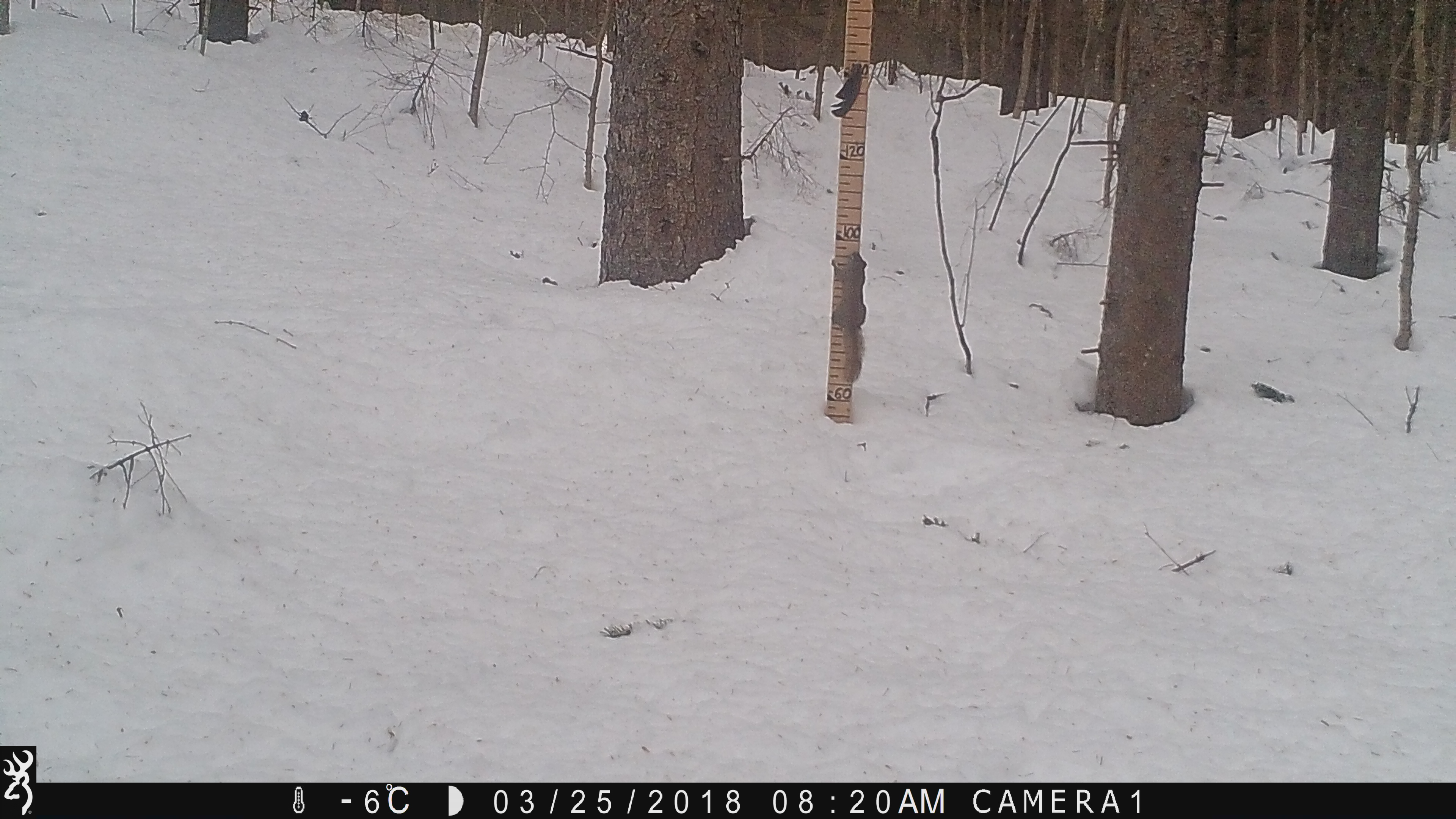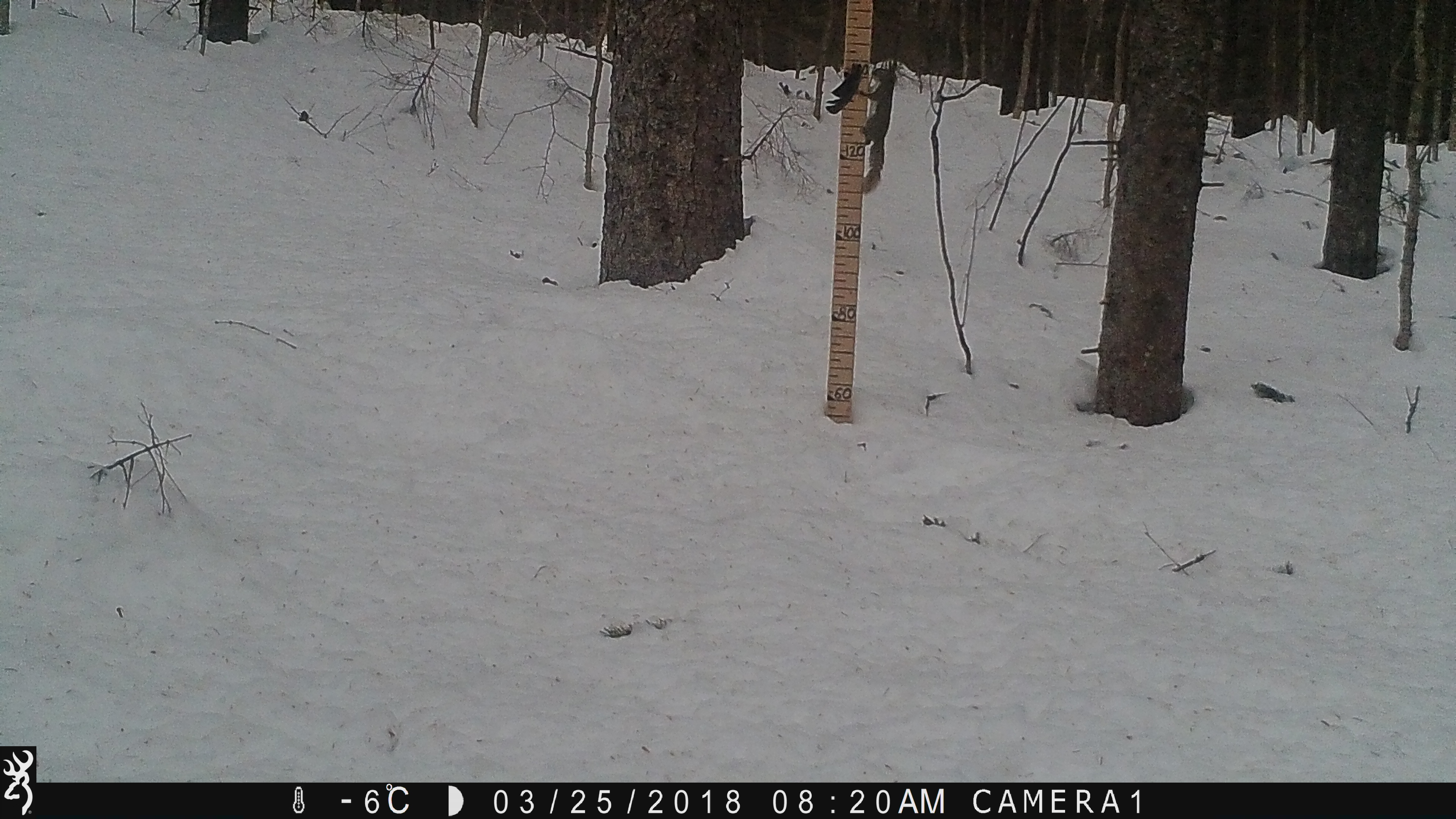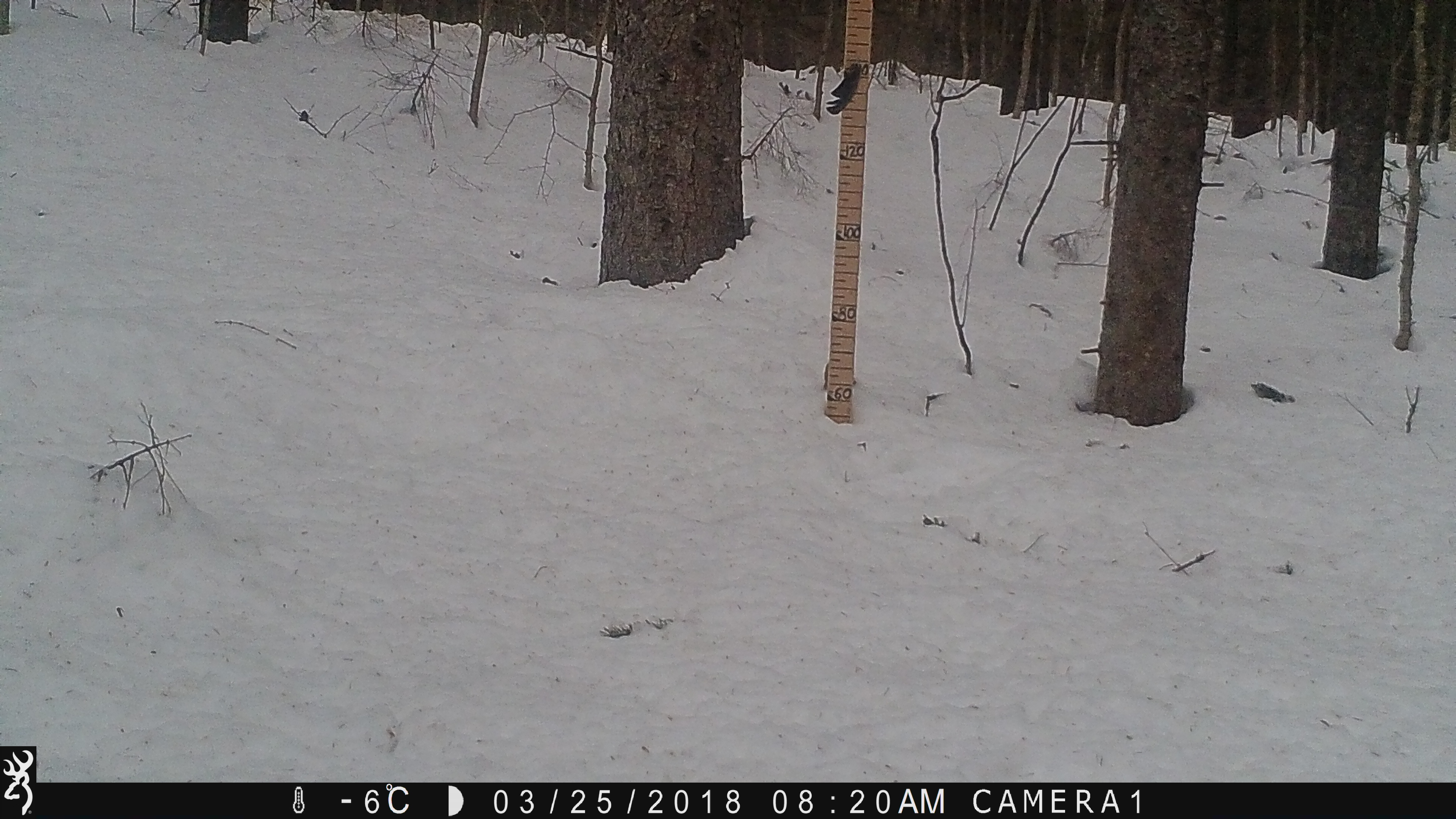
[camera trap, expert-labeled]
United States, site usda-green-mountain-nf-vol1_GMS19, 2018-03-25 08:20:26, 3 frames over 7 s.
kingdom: Animalia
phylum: Chordata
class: Mammalia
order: Rodentia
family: Sciuridae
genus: Tamiasciurus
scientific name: Tamiasciurus hudsonicus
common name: red squirrel